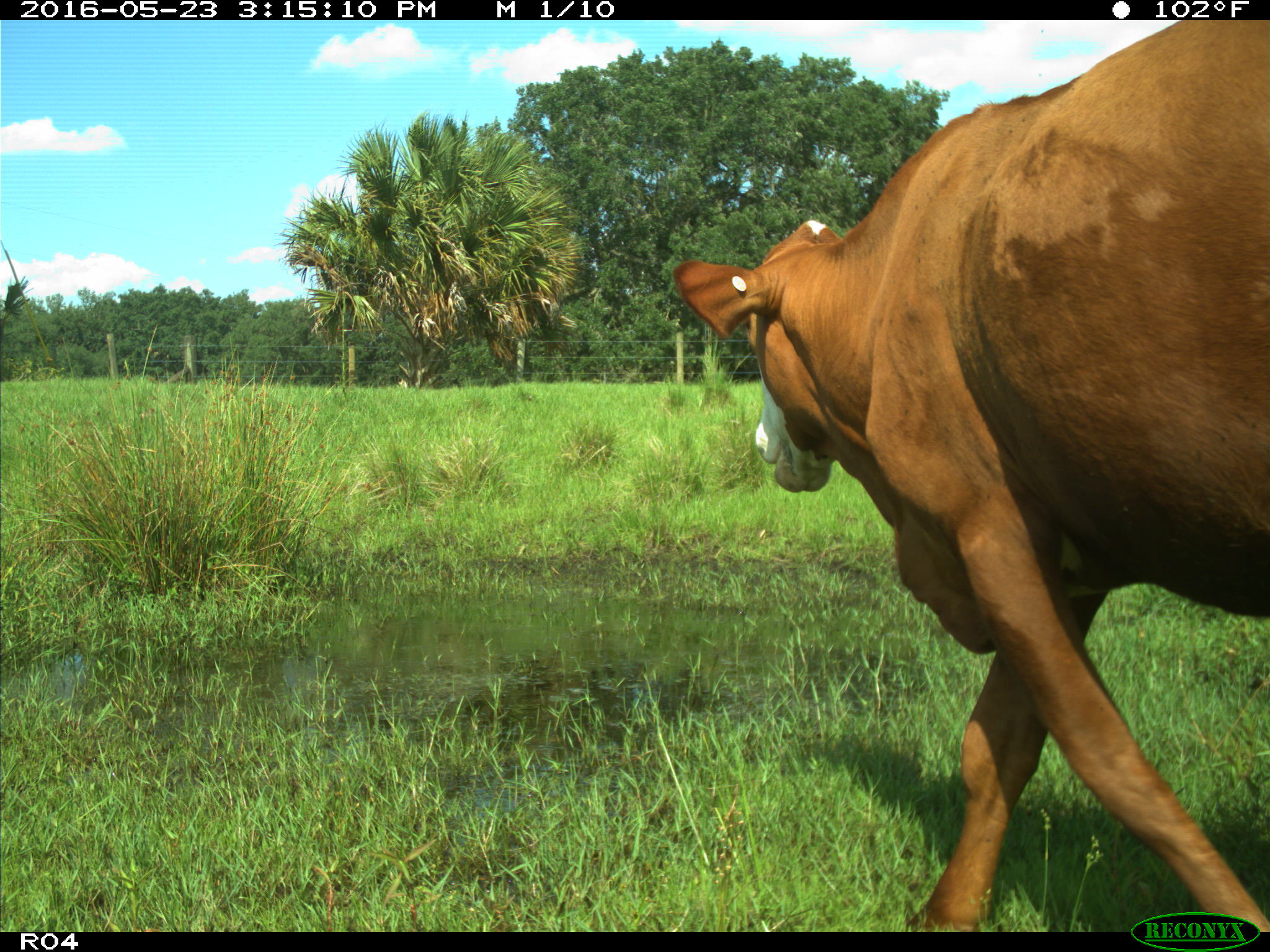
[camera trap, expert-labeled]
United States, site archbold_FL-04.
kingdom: Animalia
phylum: Chordata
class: Mammalia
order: Artiodactyla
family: Bovidae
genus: Bos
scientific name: Bos taurus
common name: domestic cow